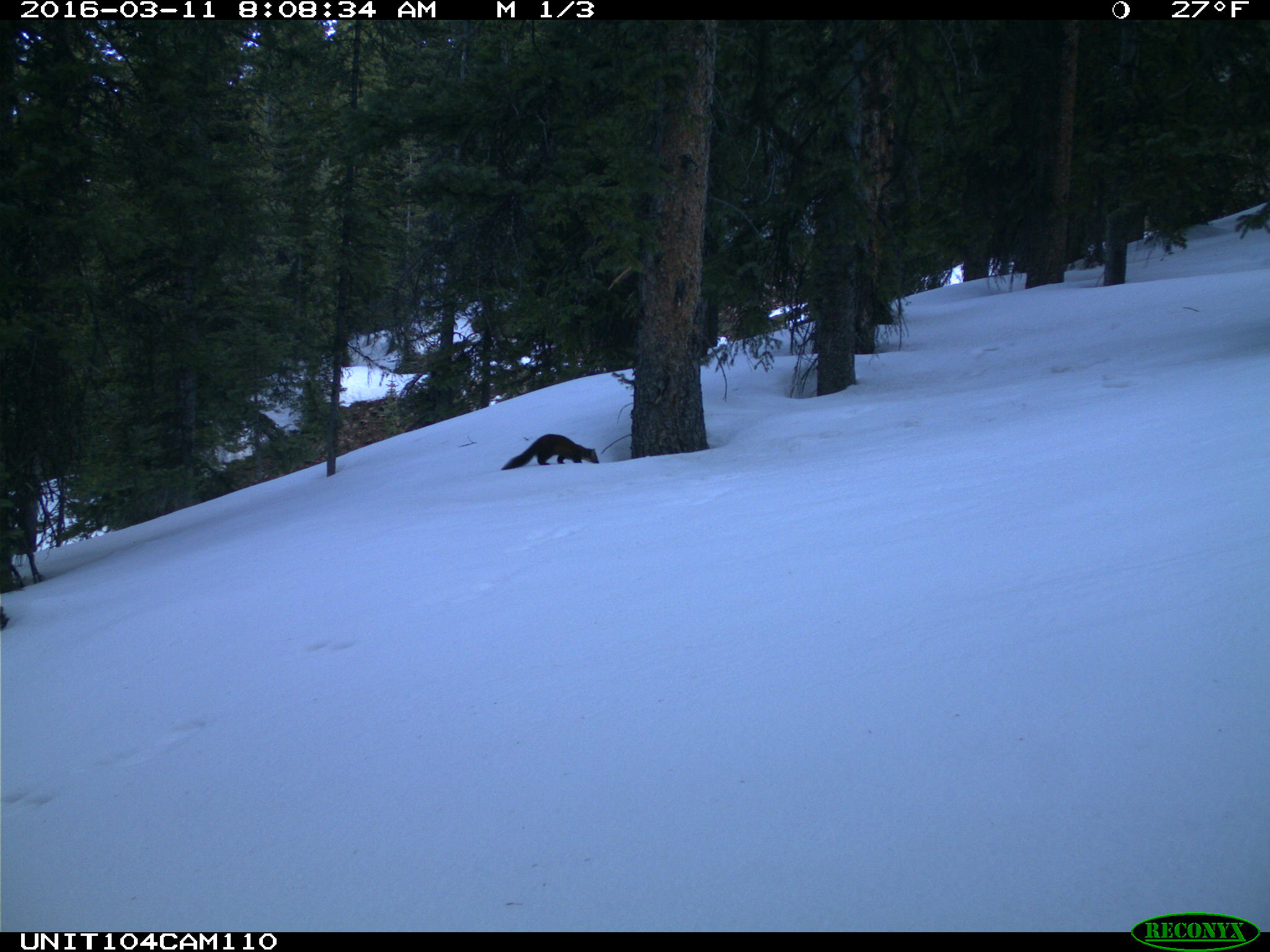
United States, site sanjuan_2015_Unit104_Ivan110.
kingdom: Animalia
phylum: Chordata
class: Mammalia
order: Carnivora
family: Mustelidae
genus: Martes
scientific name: Martes americana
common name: american marten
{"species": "Martes americana (american marten)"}